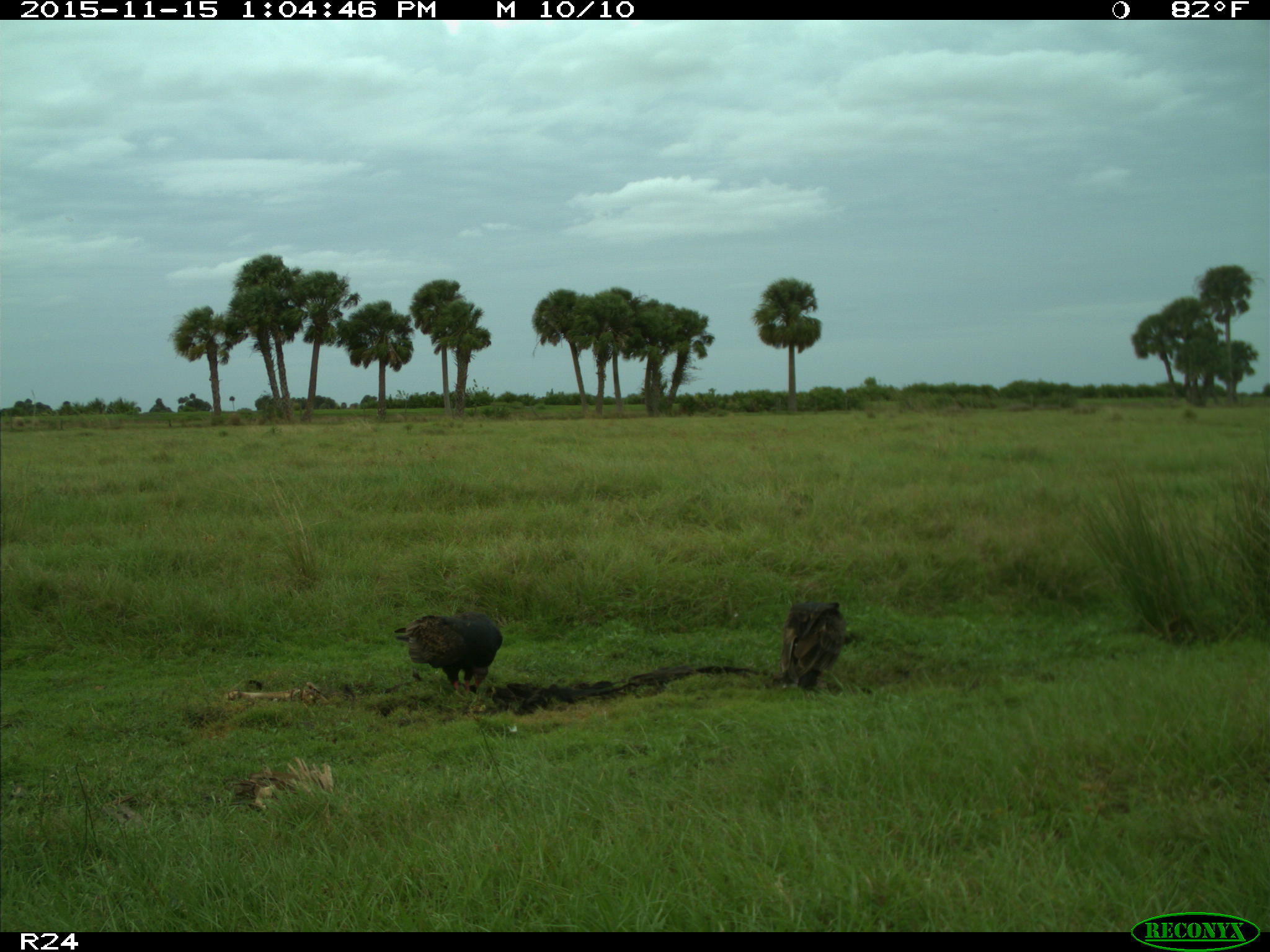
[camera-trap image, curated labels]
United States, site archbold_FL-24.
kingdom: Animalia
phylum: Chordata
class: Aves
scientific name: Aves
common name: birds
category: unidentified bird